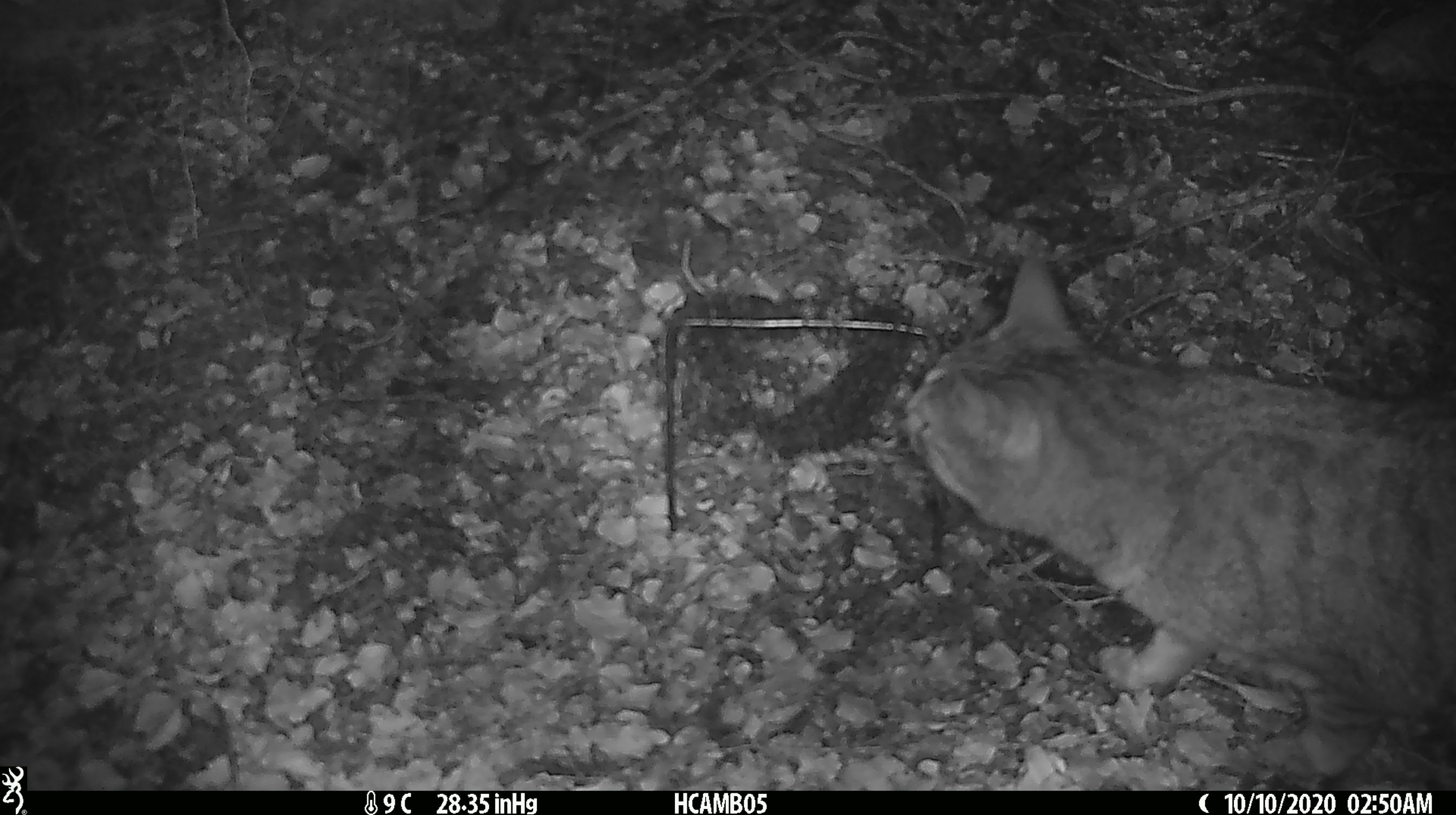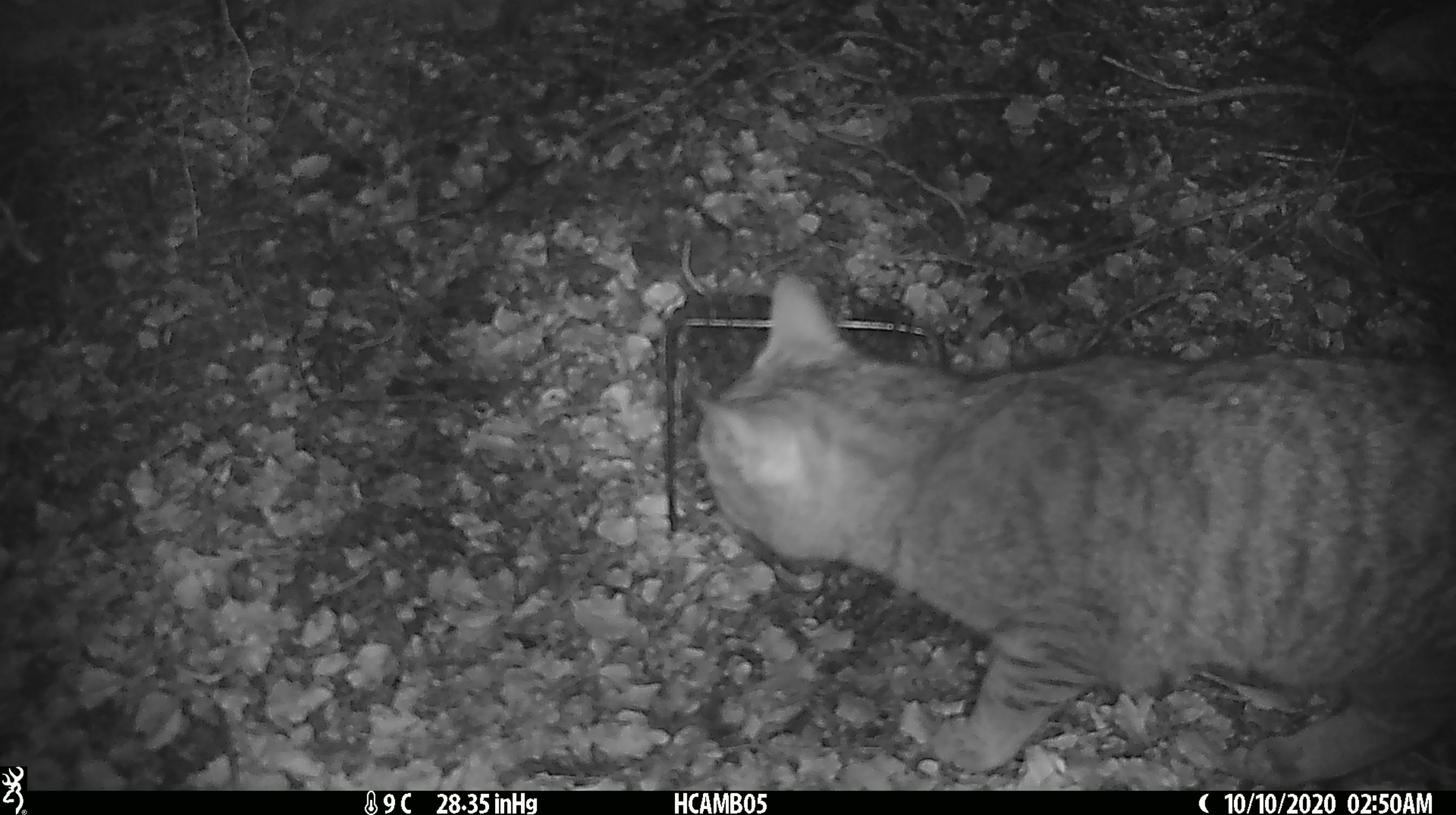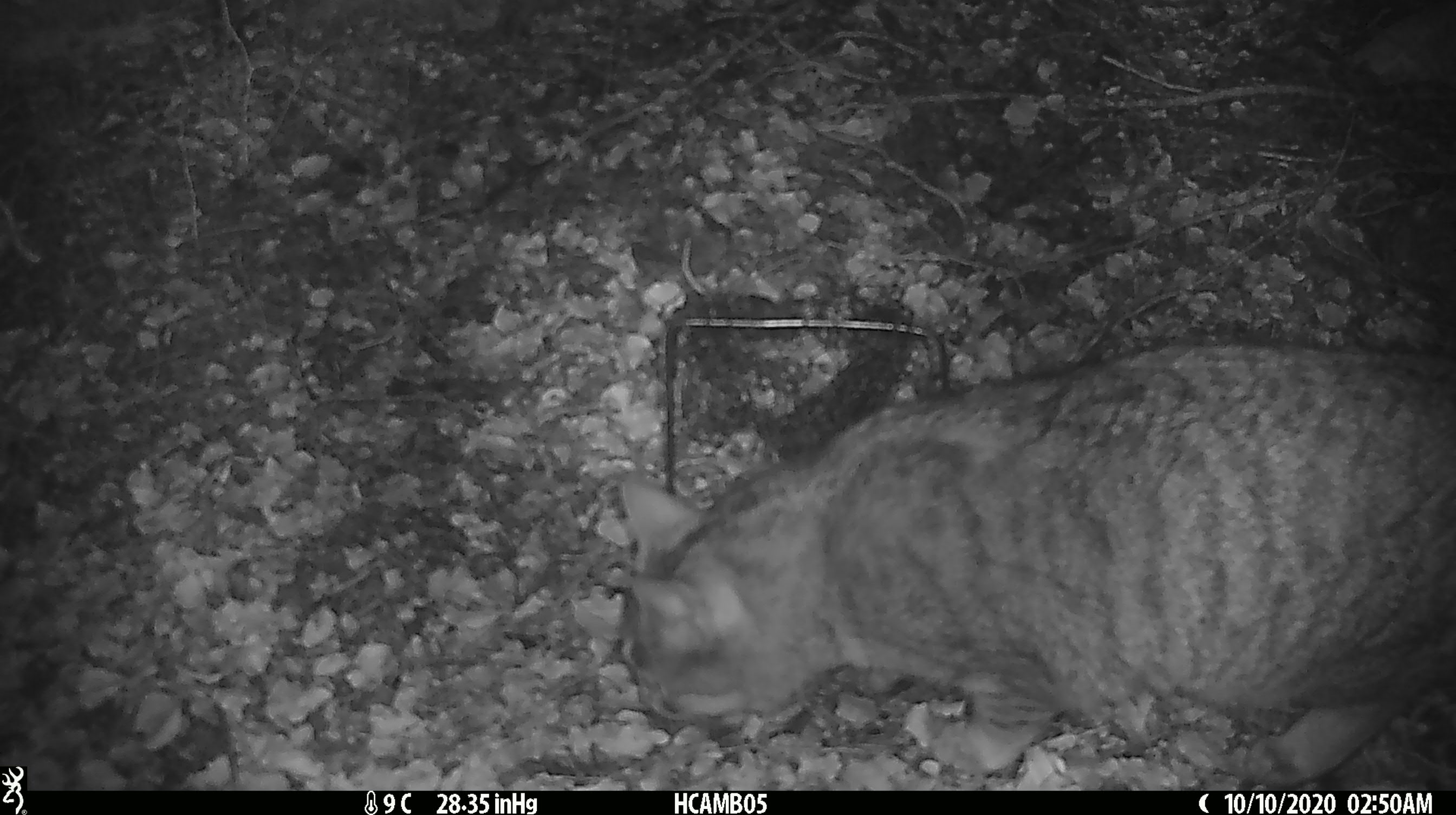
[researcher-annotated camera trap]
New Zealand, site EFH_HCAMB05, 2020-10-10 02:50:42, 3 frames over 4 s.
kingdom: Animalia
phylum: Chordata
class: Mammalia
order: Carnivora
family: Felidae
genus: Felis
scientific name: Felis catus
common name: domestic cat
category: cat